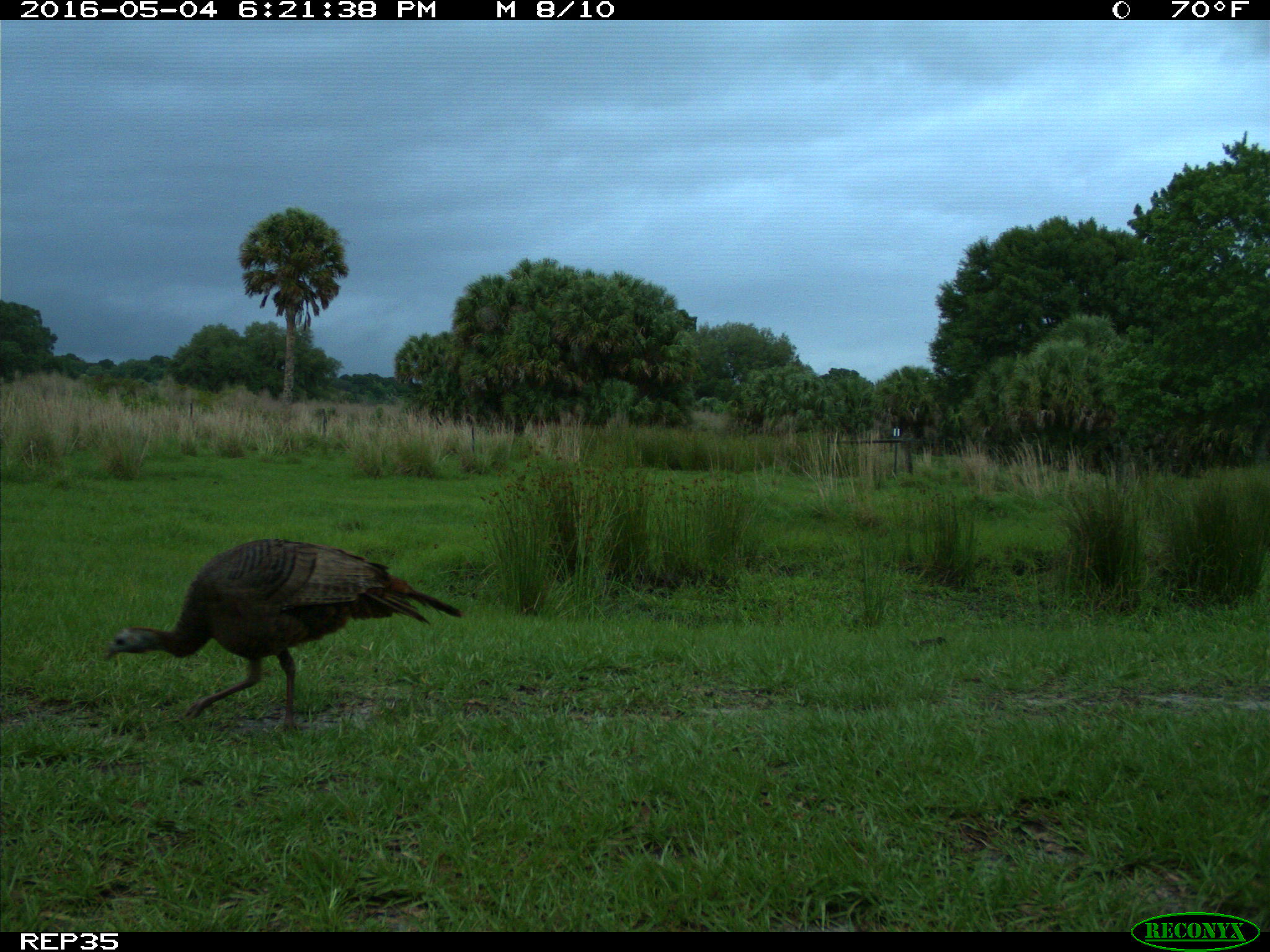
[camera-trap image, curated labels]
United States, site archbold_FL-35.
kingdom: Animalia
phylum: Chordata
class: Aves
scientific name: Aves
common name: birds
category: unidentified bird